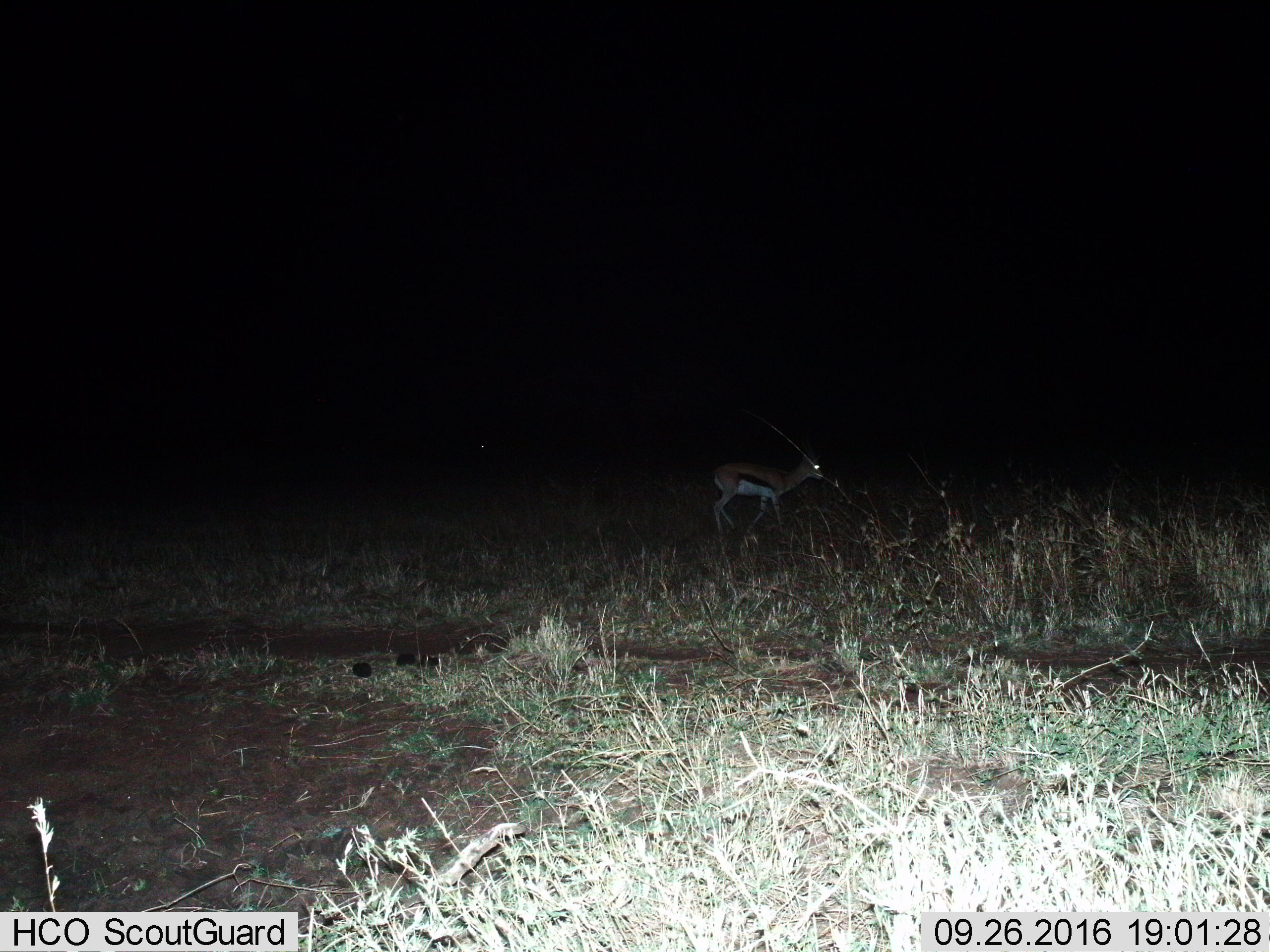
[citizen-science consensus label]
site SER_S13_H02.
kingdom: Animalia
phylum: Chordata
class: Mammalia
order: Artiodactyla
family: Bovidae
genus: Eudorcas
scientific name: Eudorcas thomsonii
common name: thomson's gazelle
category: gazellethomsons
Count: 1.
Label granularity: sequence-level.